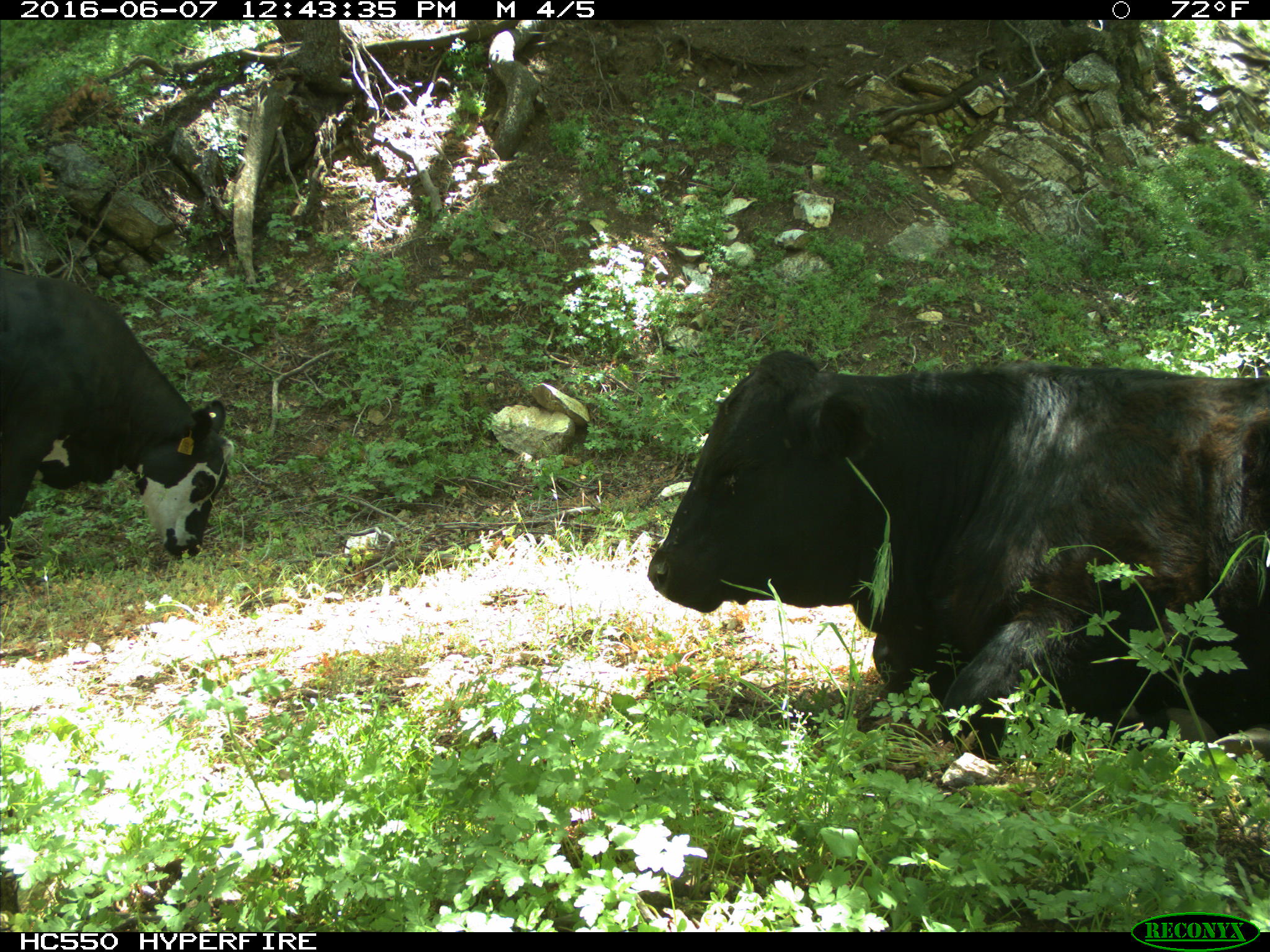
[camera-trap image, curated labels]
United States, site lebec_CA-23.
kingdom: Animalia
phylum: Chordata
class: Mammalia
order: Artiodactyla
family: Bovidae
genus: Bos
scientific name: Bos taurus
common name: domestic cow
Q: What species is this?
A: Bos taurus (domestic cow).